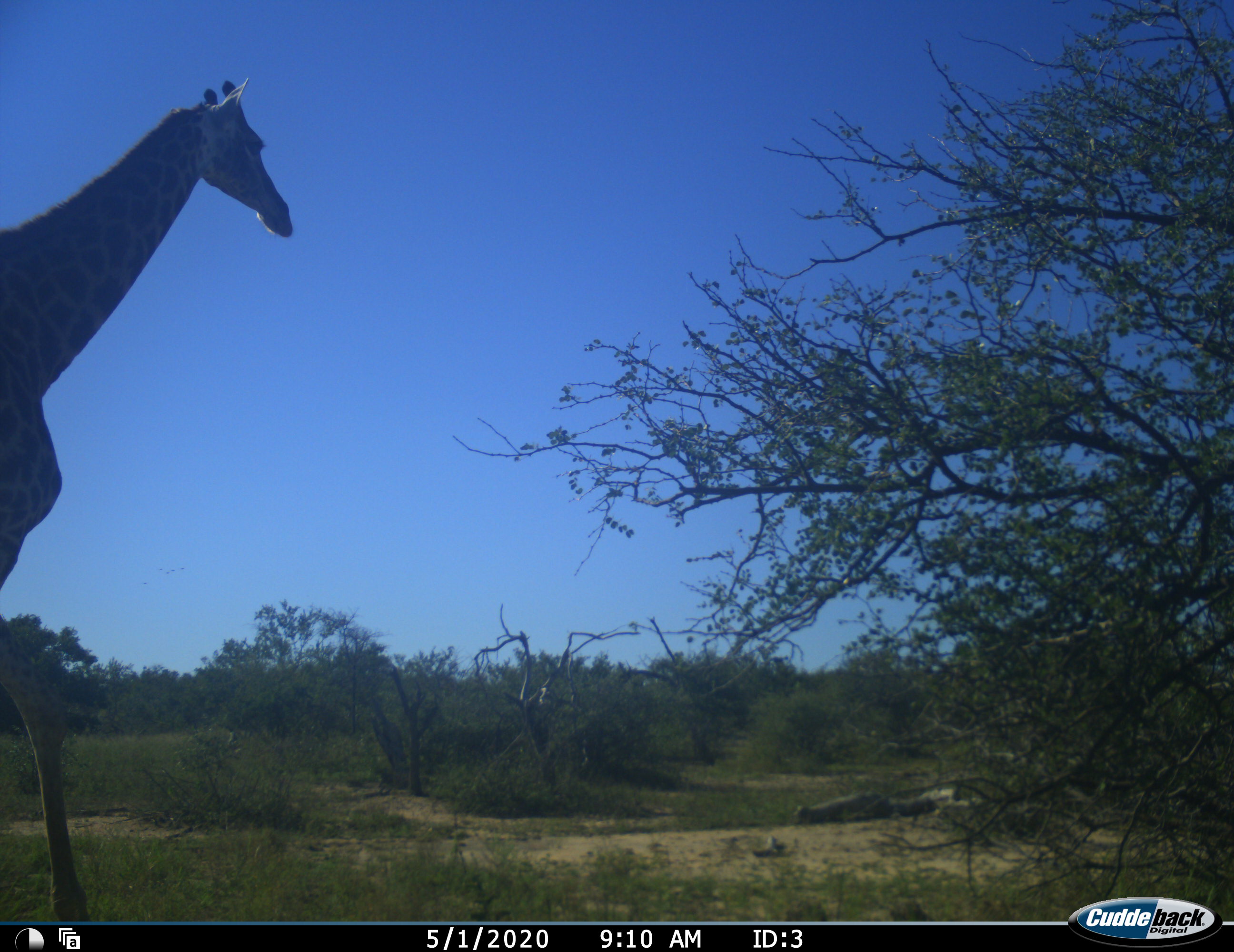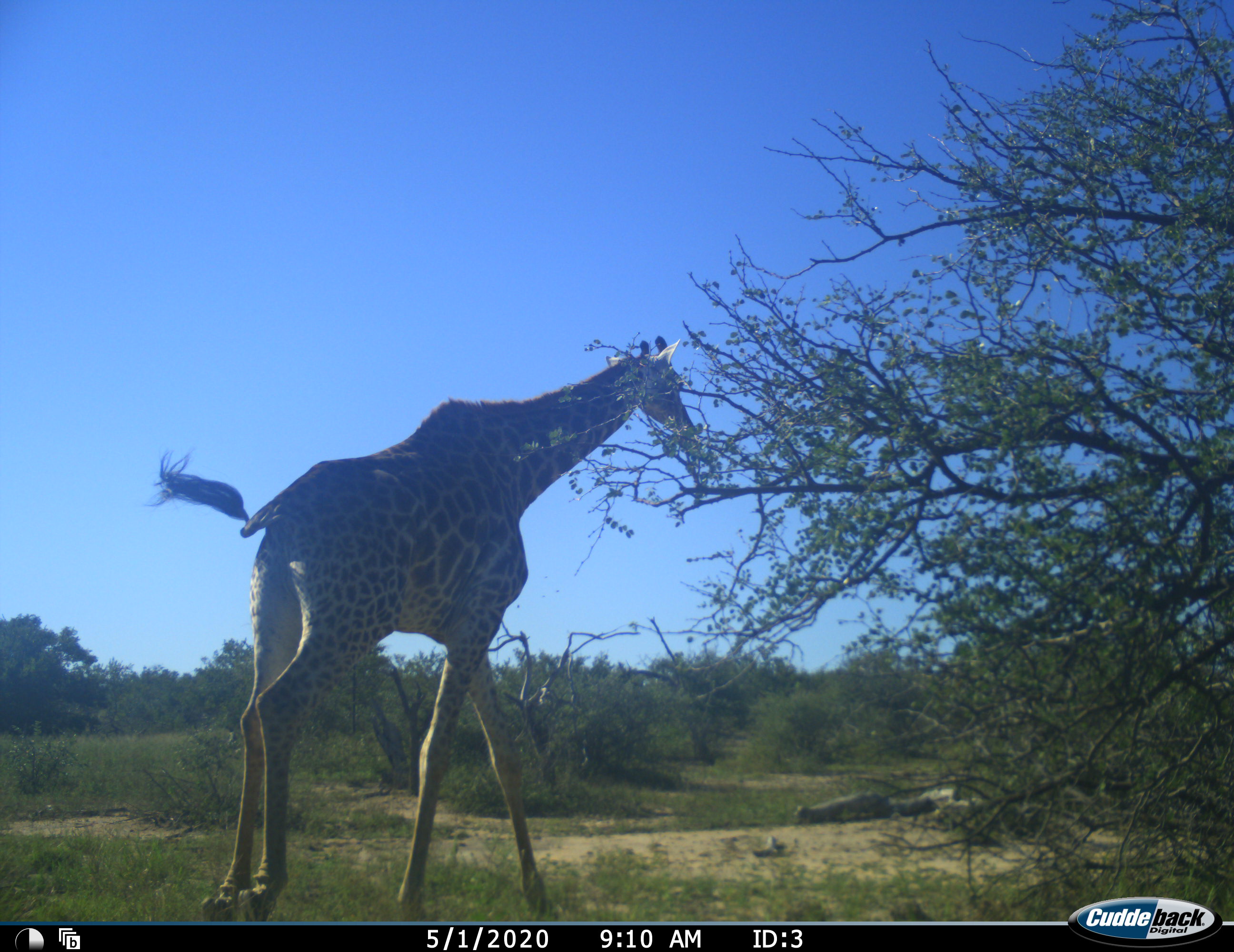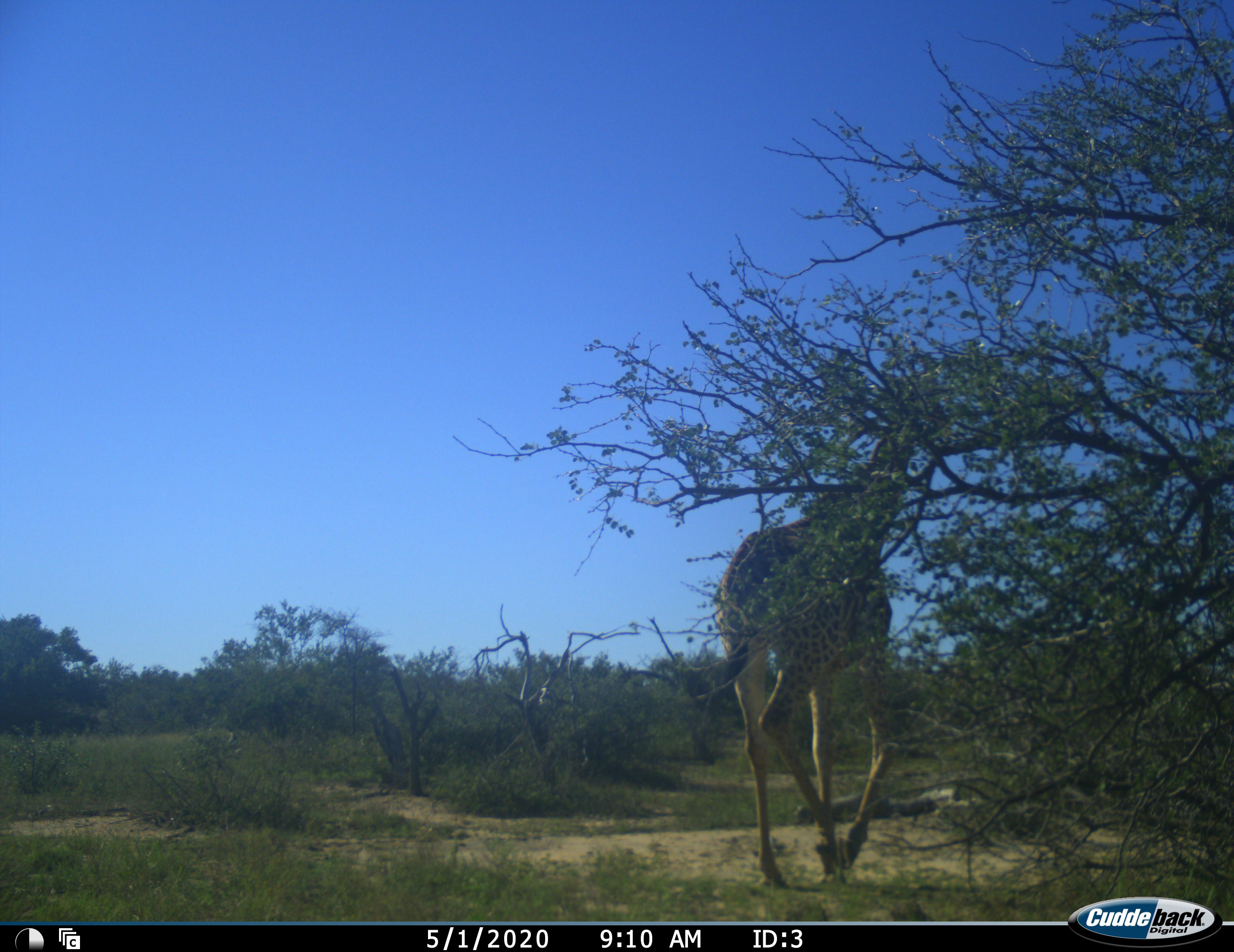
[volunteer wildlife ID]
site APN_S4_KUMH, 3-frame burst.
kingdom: Animalia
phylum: Chordata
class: Mammalia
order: Artiodactyla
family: Giraffidae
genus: Giraffa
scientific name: Giraffa camelopardalis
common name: giraffe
Giraffe (Giraffa camelopardalis), count 1. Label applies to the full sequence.